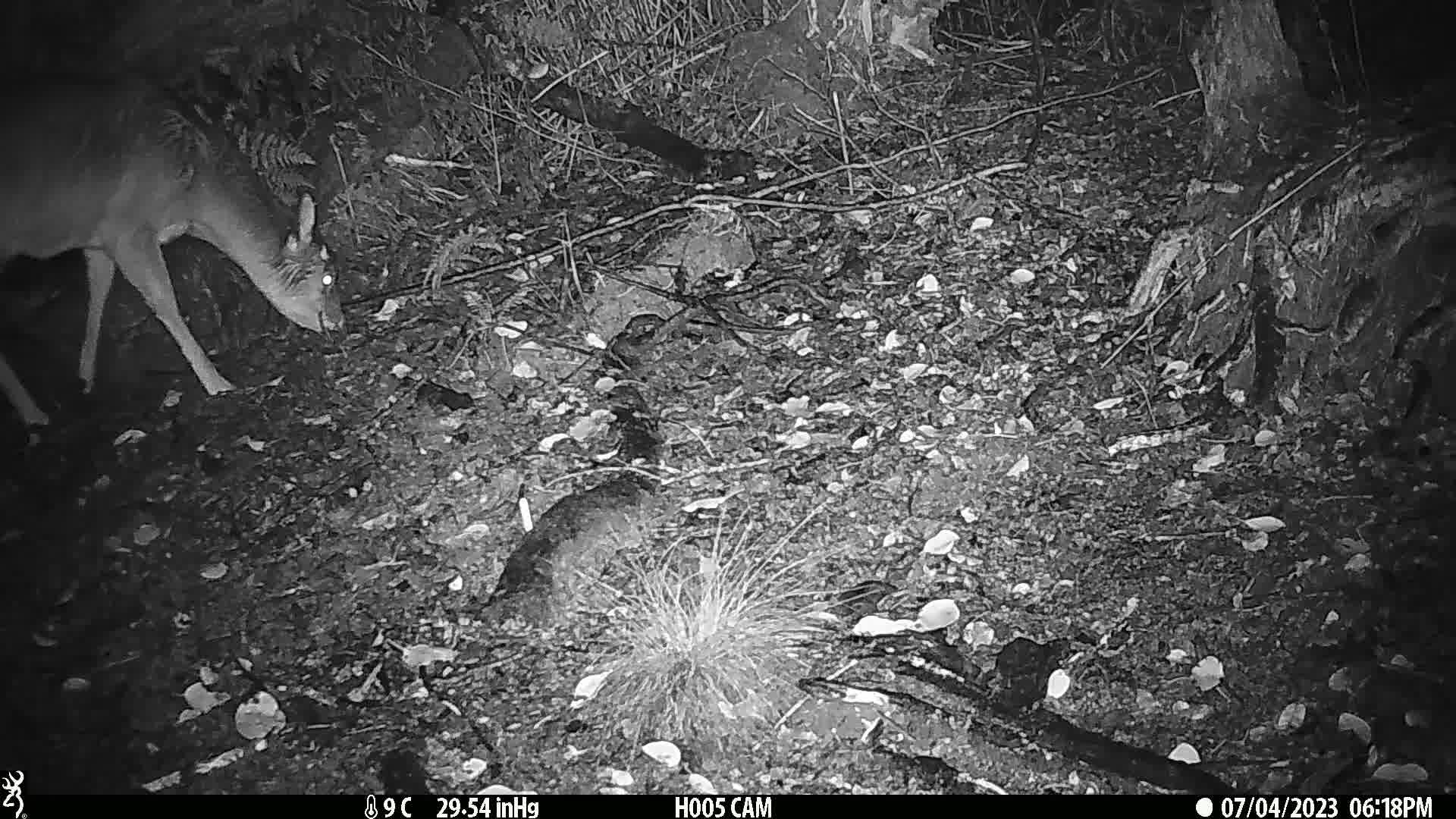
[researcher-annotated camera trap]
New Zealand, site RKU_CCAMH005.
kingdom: Animalia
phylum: Chordata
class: Mammalia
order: Artiodactyla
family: Cervidae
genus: Odocoileus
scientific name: Odocoileus virginianus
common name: white-tailed deer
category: white tailed deer